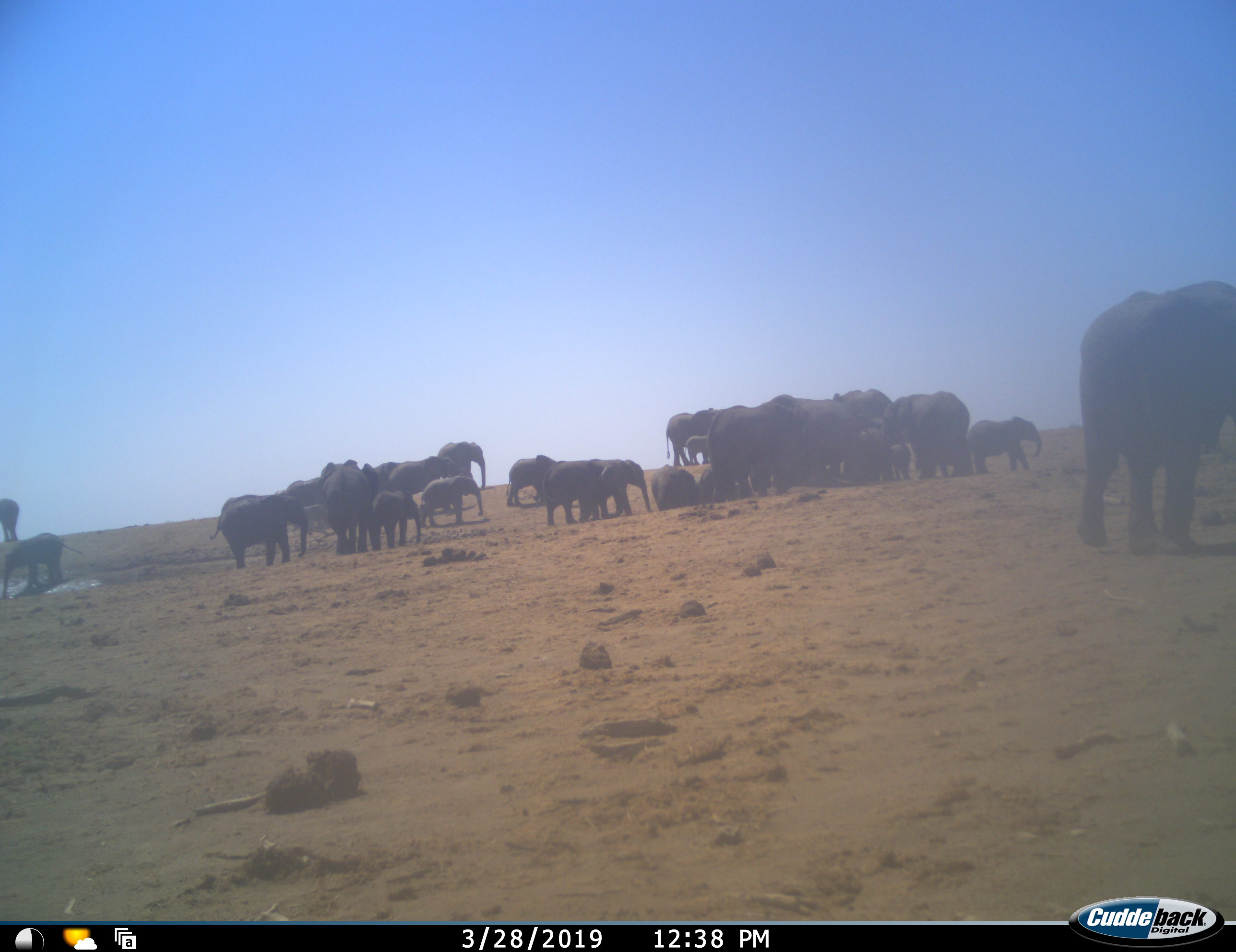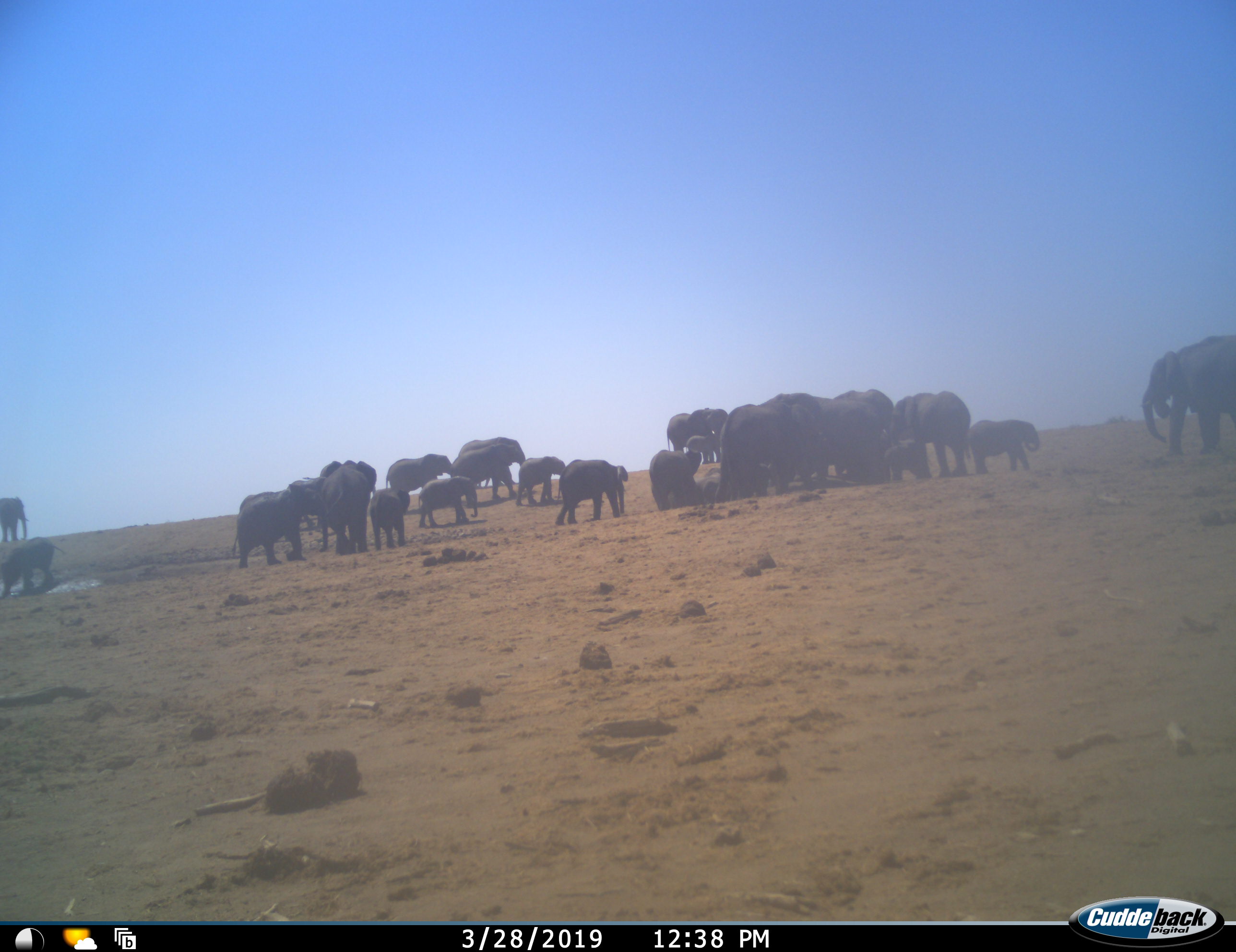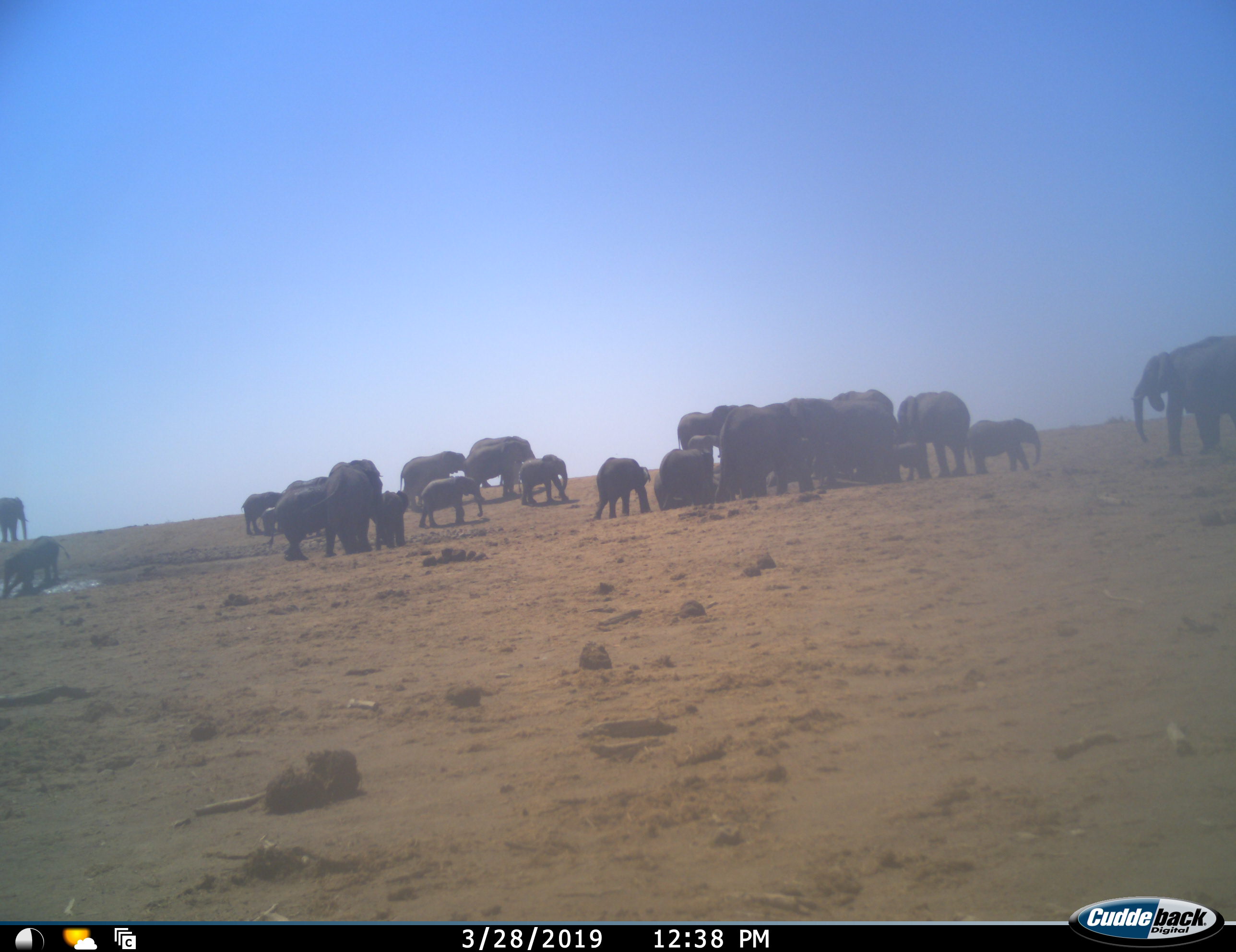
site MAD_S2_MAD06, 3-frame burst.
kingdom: Animalia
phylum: Chordata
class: Mammalia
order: Proboscidea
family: Elephantidae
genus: Loxodonta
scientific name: Loxodonta africana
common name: african bush elephant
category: elephant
Elephant (african bush elephant) (Loxodonta africana), count 11-50. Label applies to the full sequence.